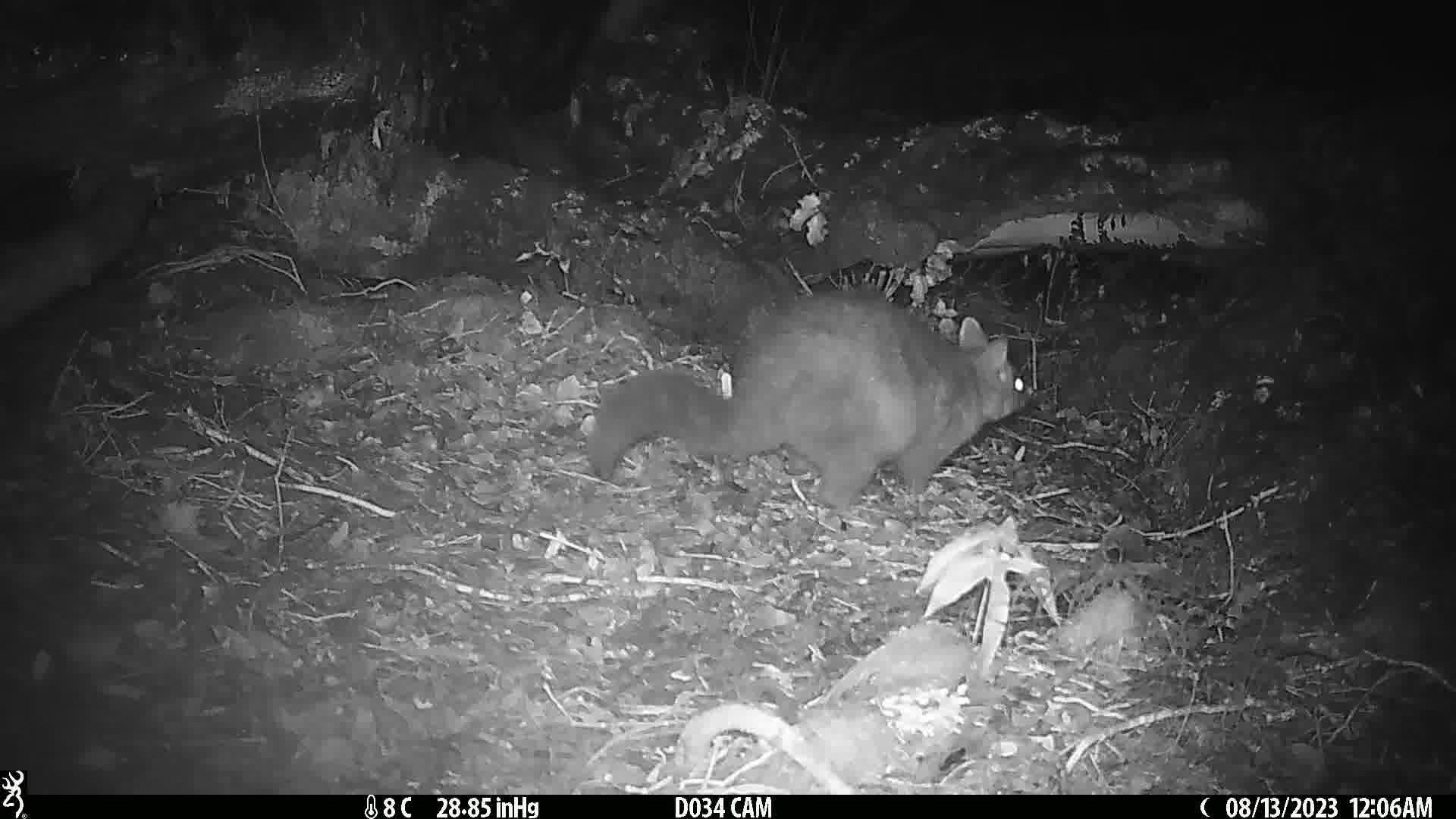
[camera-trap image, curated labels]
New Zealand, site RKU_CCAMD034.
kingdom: Animalia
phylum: Chordata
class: Mammalia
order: Diprotodontia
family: Phalangeridae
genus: Trichosurus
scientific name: Trichosurus vulpecula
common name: common brushtail possum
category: possum